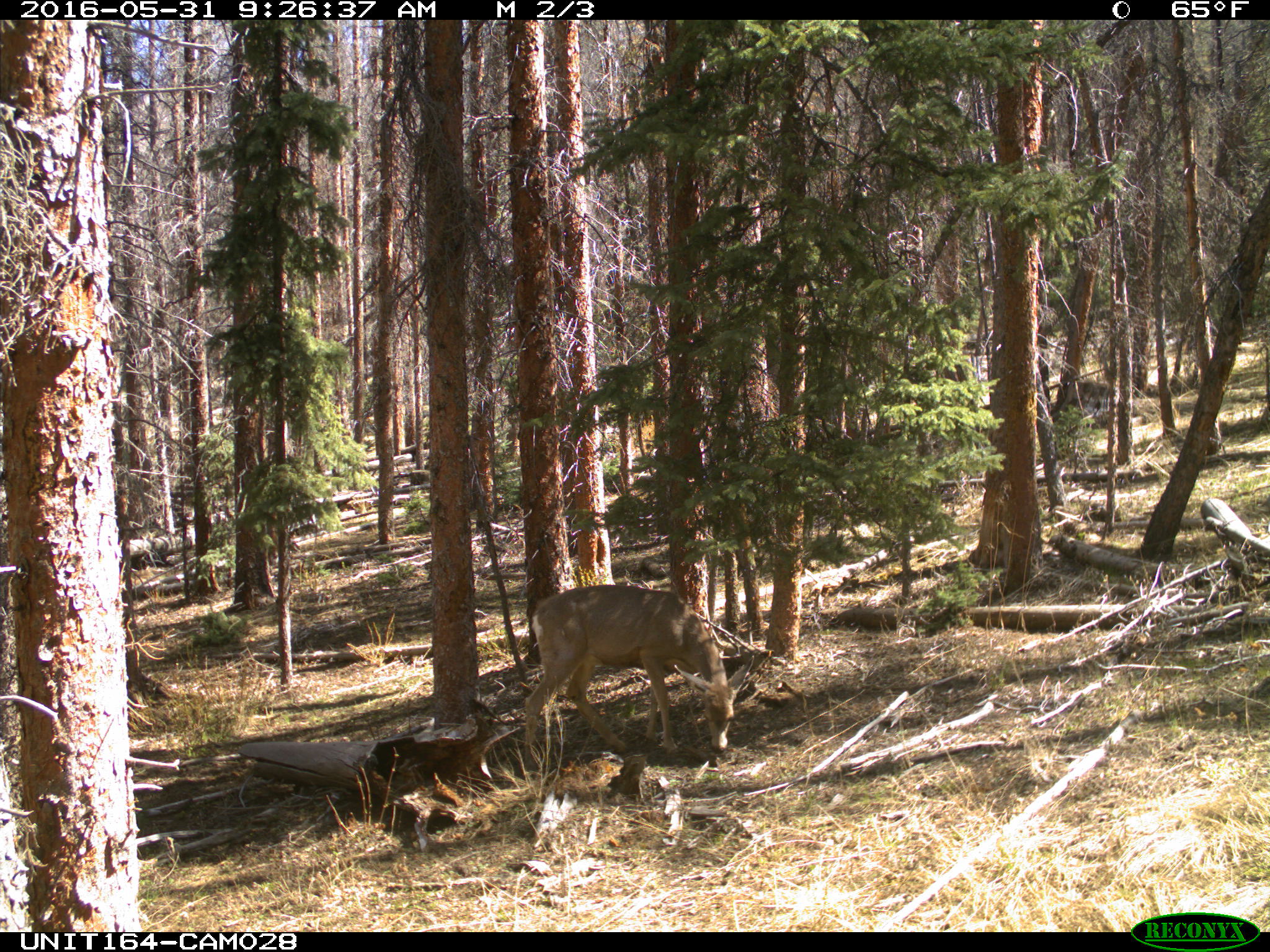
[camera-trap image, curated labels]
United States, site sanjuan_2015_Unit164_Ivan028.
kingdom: Animalia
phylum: Chordata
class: Mammalia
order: Artiodactyla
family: Cervidae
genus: Odocoileus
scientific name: Odocoileus hemionus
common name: mule deer